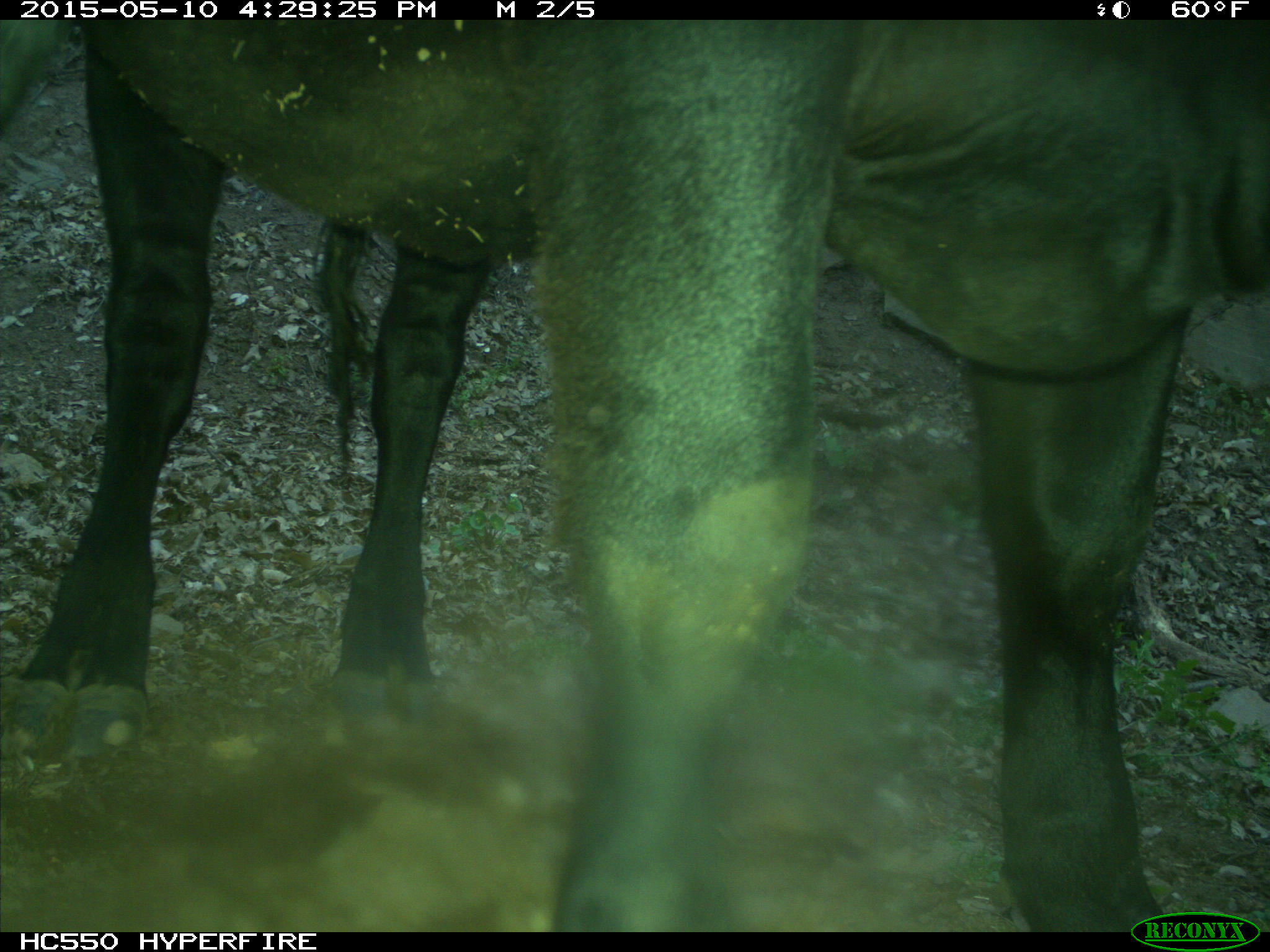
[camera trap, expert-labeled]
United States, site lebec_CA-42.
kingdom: Animalia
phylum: Chordata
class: Mammalia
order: Artiodactyla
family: Bovidae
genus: Bos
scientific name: Bos taurus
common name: domestic cow